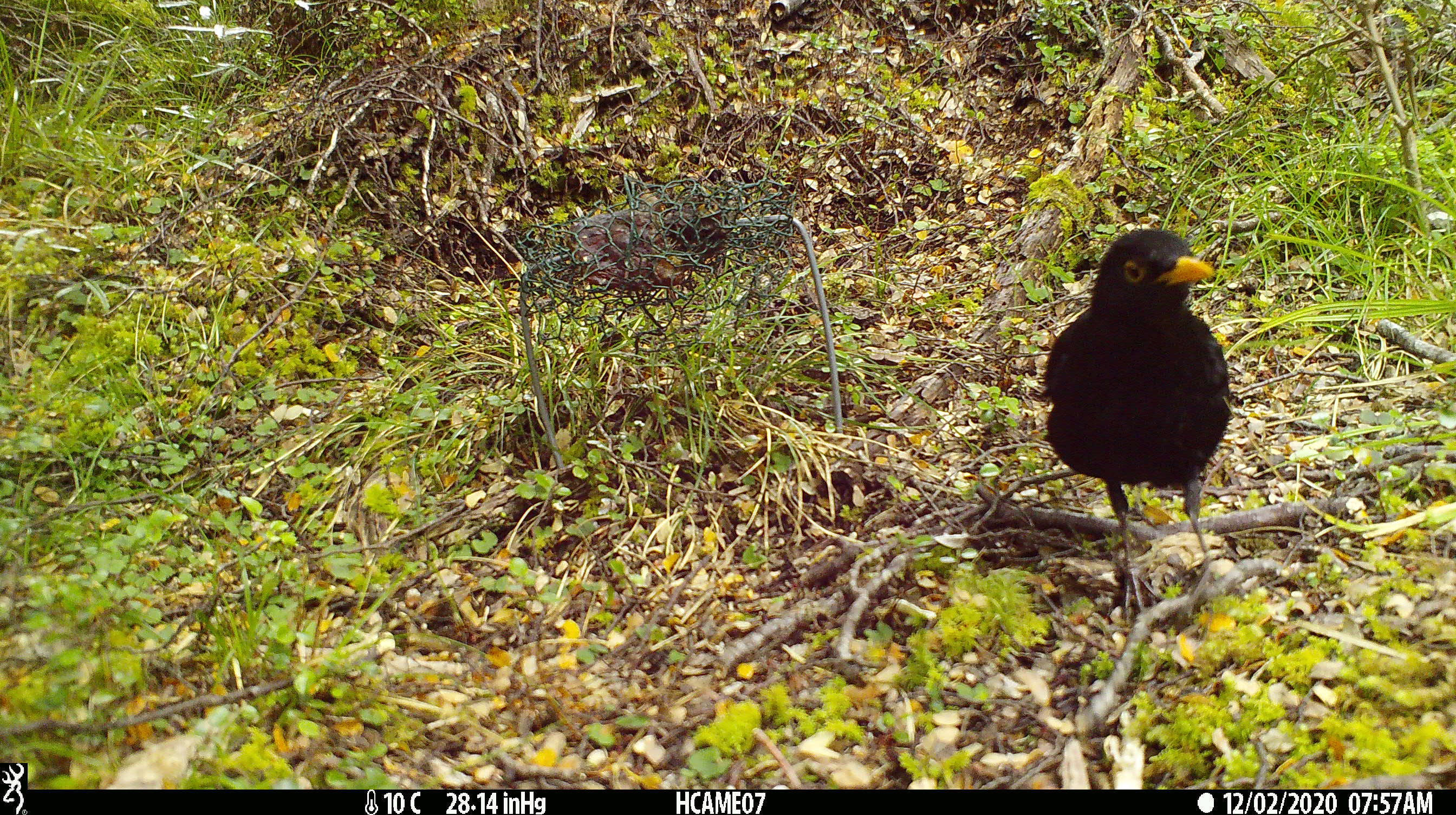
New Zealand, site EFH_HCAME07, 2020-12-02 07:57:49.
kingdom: Animalia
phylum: Chordata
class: Aves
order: Passeriformes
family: Turdidae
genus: Turdus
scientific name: Turdus merula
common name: eurasian blackbird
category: blackbird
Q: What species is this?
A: Blackbird (eurasian blackbird) (Turdus merula).